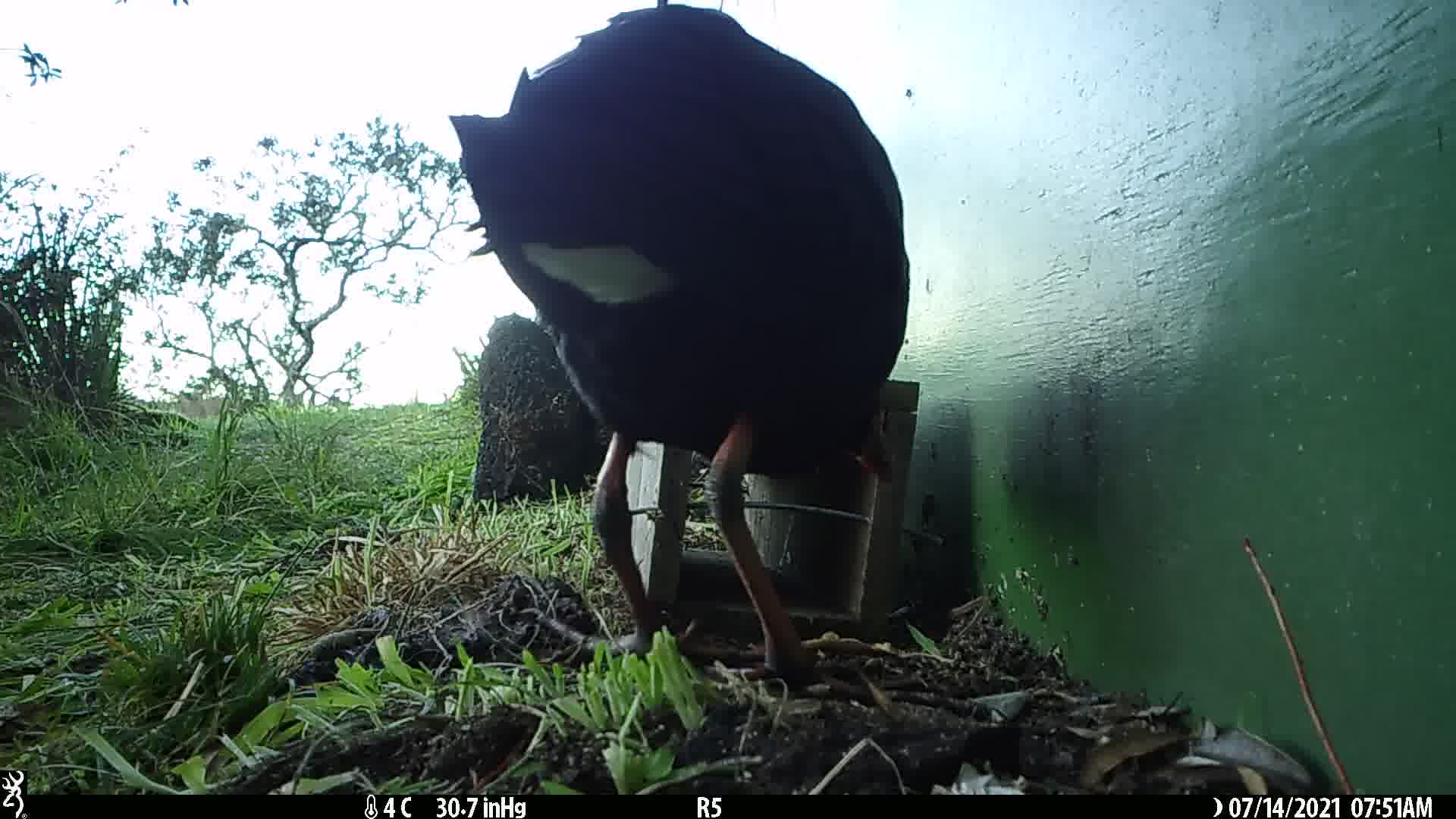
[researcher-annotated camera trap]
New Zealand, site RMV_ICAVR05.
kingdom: Animalia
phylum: Chordata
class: Aves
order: Gruiformes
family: Rallidae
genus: Porphyrio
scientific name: Porphyrio melanotus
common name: australasian swamphen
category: pukeko